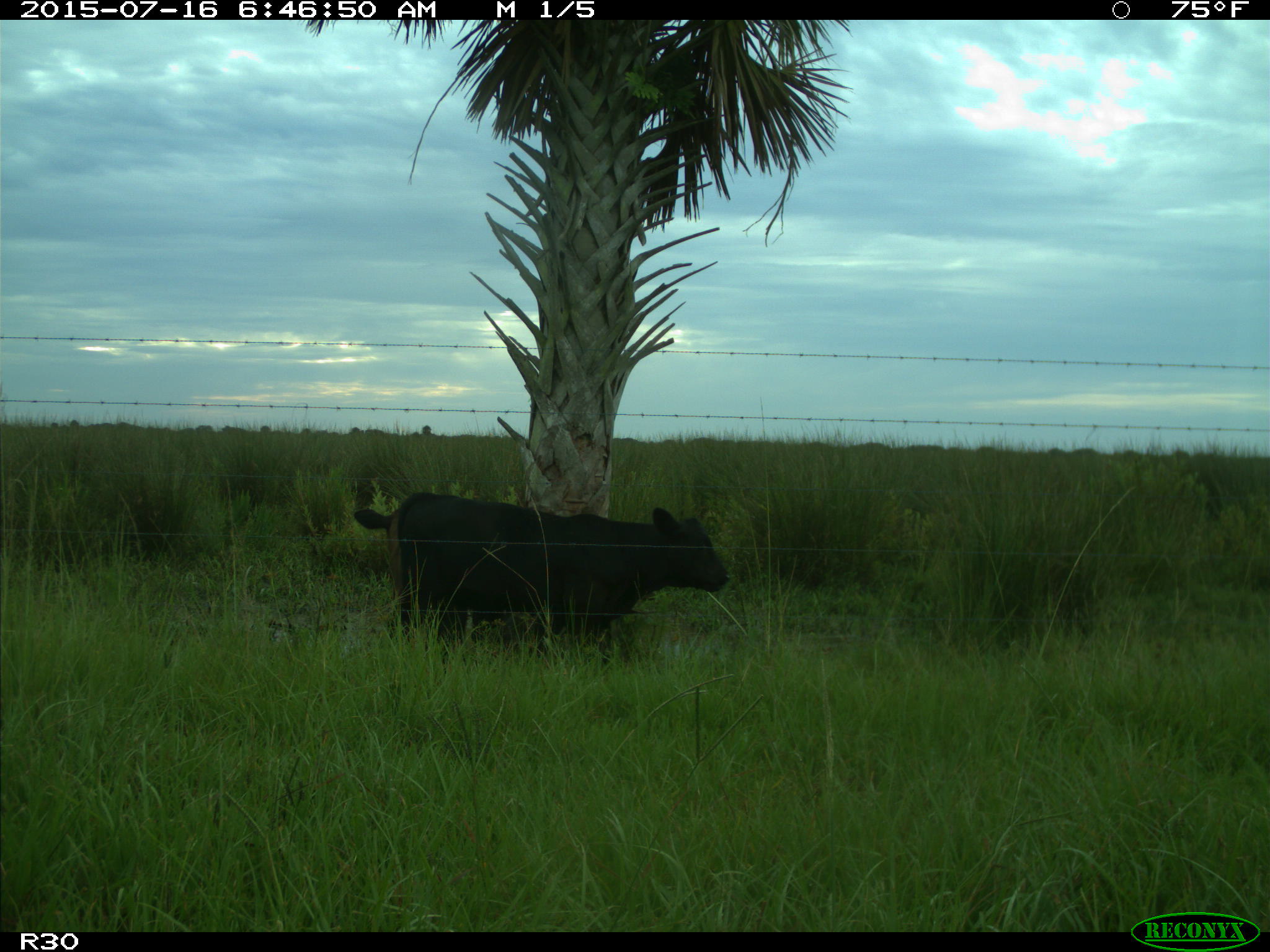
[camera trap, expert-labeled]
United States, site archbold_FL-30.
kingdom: Animalia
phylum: Chordata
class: Mammalia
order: Artiodactyla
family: Bovidae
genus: Bos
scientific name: Bos taurus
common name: domestic cow